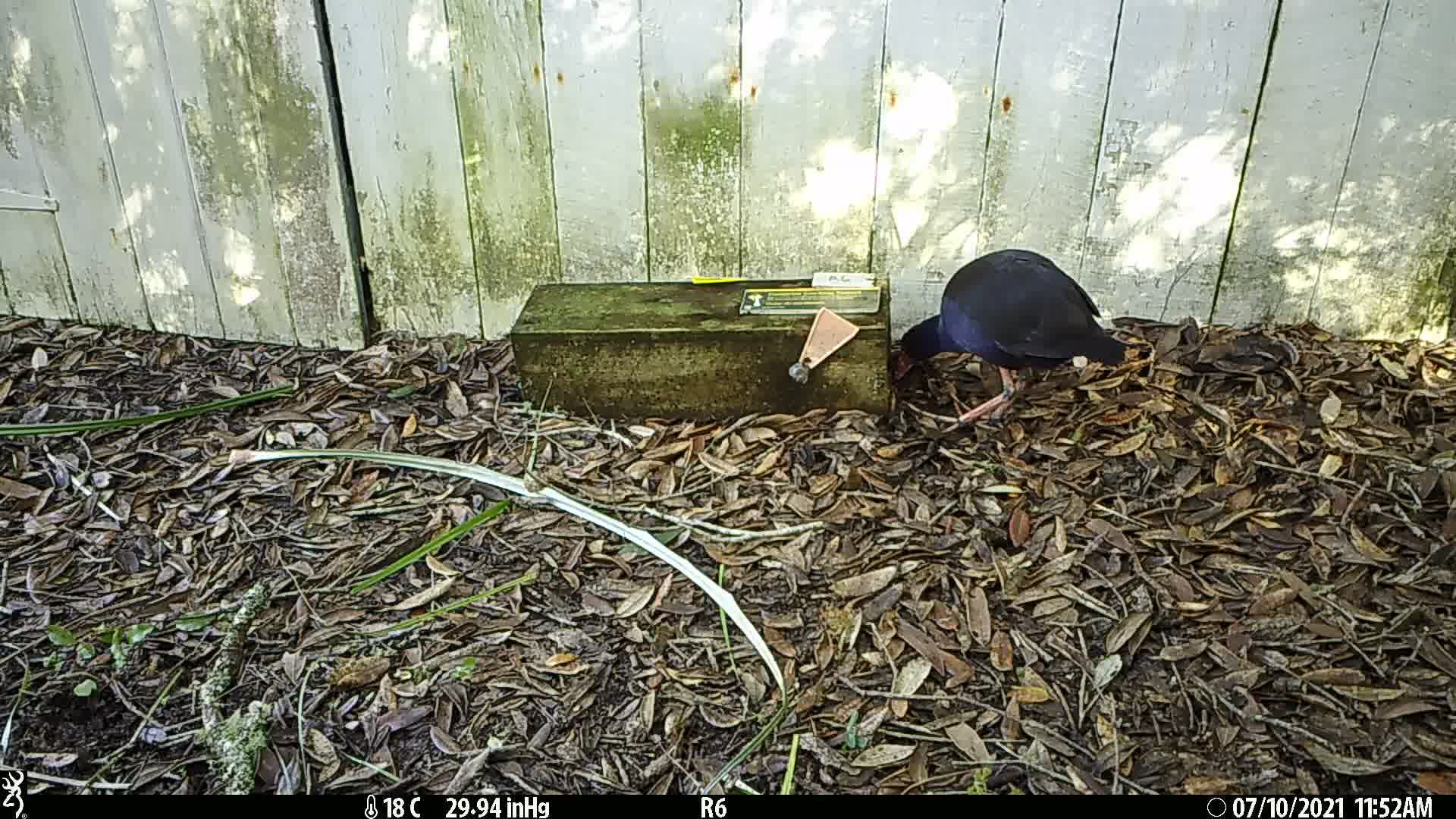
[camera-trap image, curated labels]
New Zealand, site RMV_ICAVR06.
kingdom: Animalia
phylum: Chordata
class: Aves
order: Gruiformes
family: Rallidae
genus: Porphyrio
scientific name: Porphyrio melanotus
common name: australasian swamphen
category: pukeko